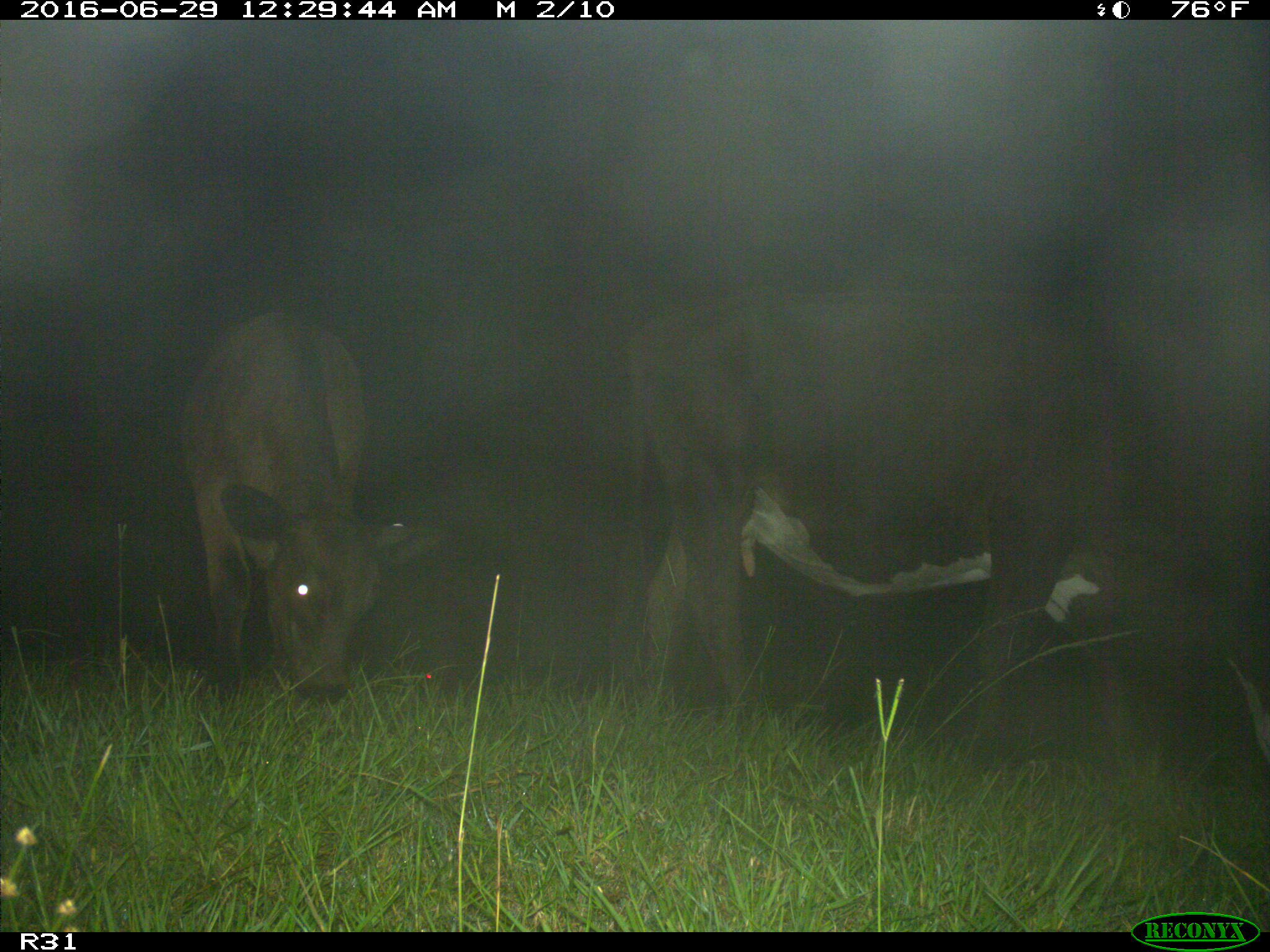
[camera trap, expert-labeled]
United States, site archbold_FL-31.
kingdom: Animalia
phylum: Chordata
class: Mammalia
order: Artiodactyla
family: Bovidae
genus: Bos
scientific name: Bos taurus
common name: domestic cow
Bos taurus (domestic cow).